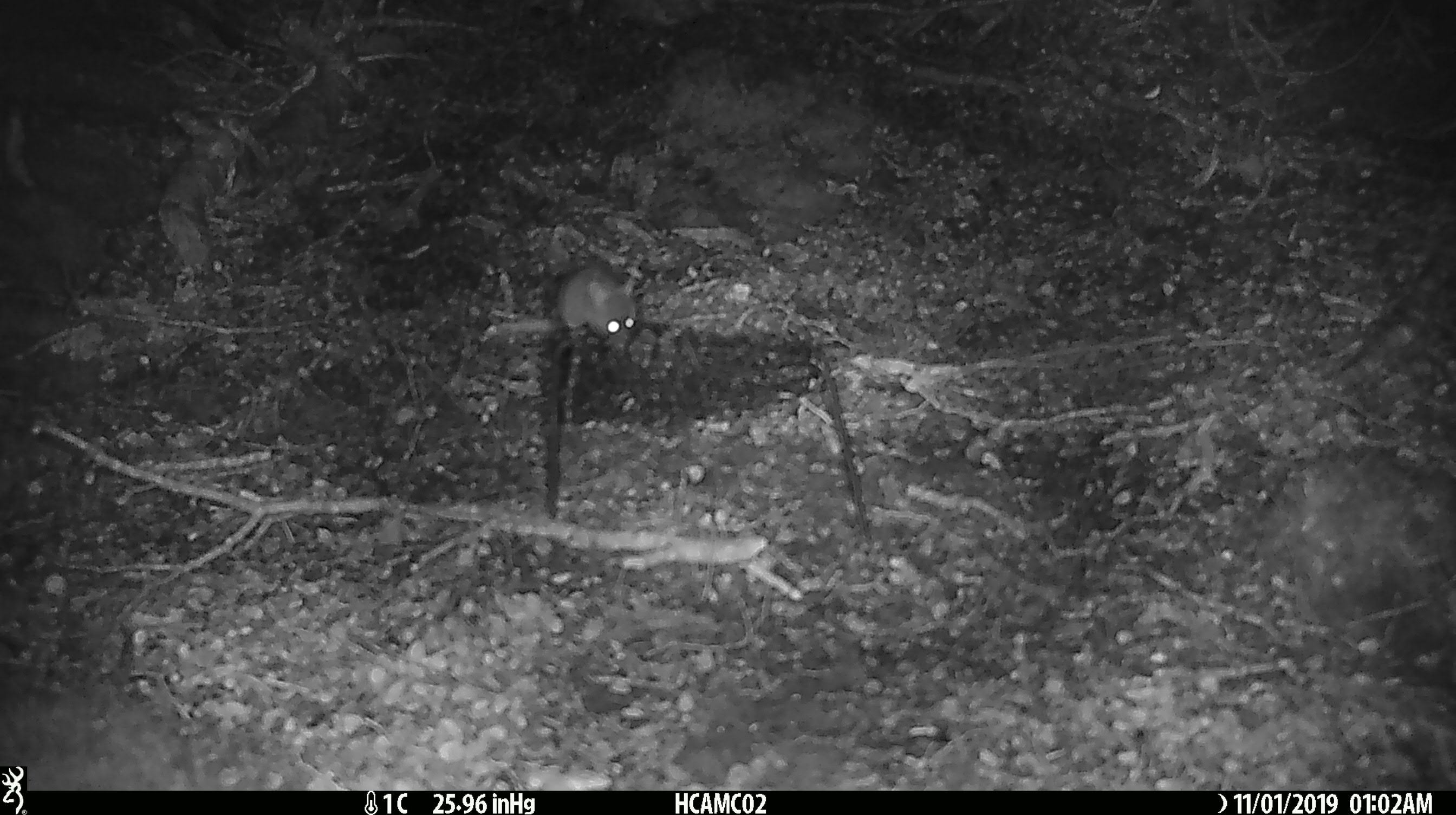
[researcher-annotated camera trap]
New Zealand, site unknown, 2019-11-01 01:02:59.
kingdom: Animalia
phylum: Chordata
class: Mammalia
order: Rodentia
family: Muridae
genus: Mus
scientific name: Mus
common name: mouse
Mouse (Mus).